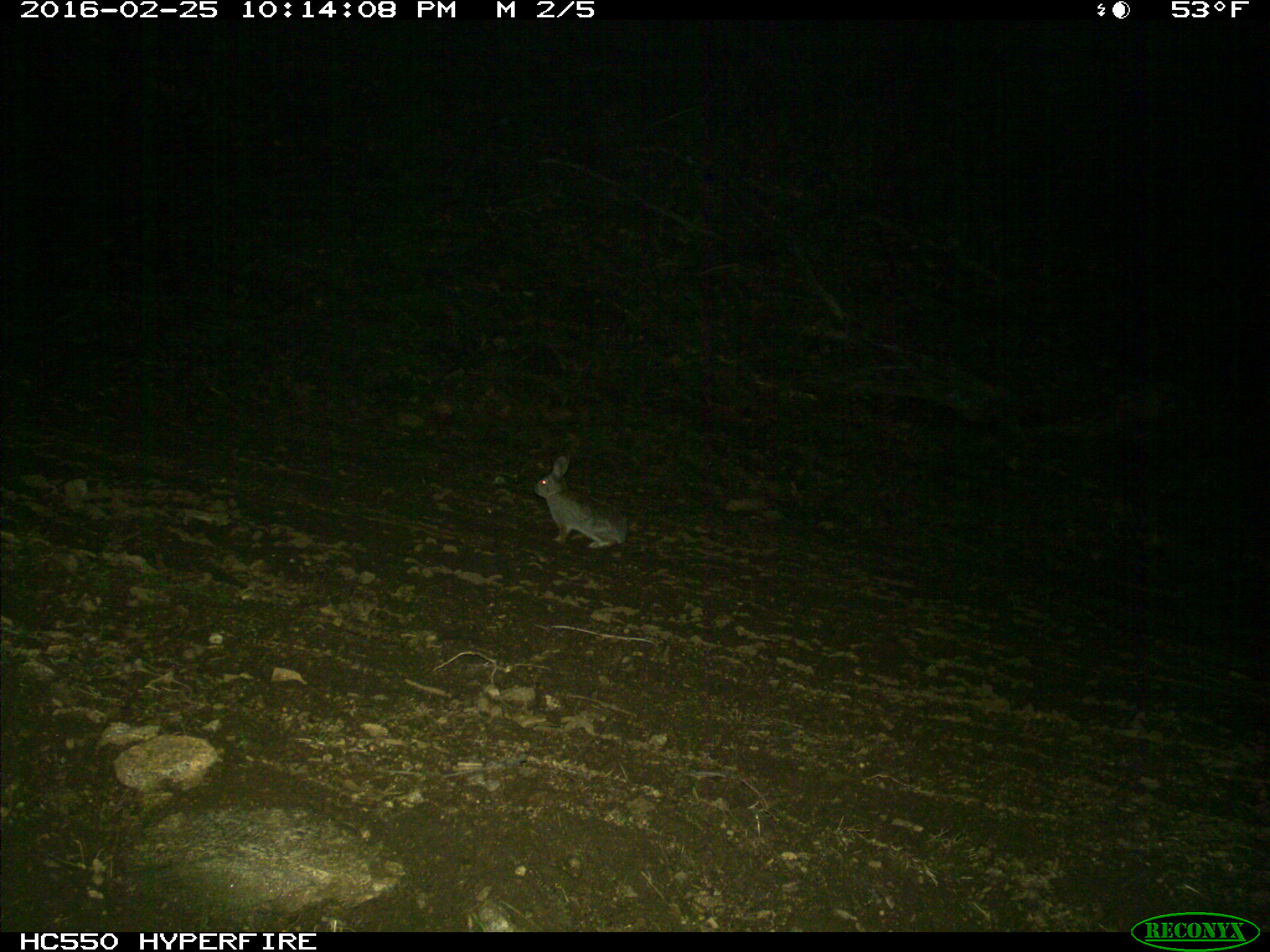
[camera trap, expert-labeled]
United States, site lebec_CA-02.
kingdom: Animalia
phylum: Chordata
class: Mammalia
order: Lagomorpha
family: Leporidae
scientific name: Leporidae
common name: rabbits and hares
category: unidentified rabbit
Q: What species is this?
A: Unidentified rabbit (rabbits and hares) (Leporidae).